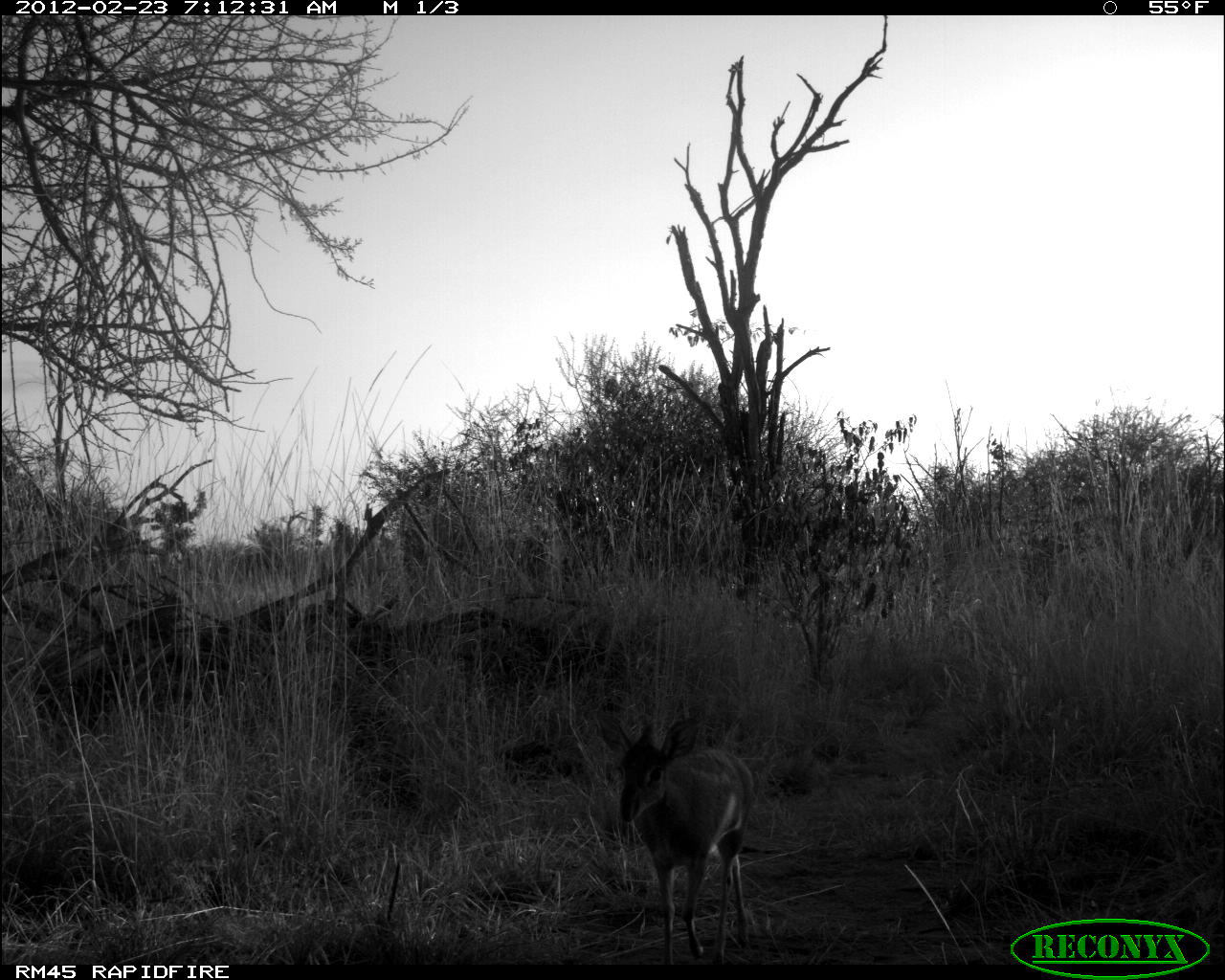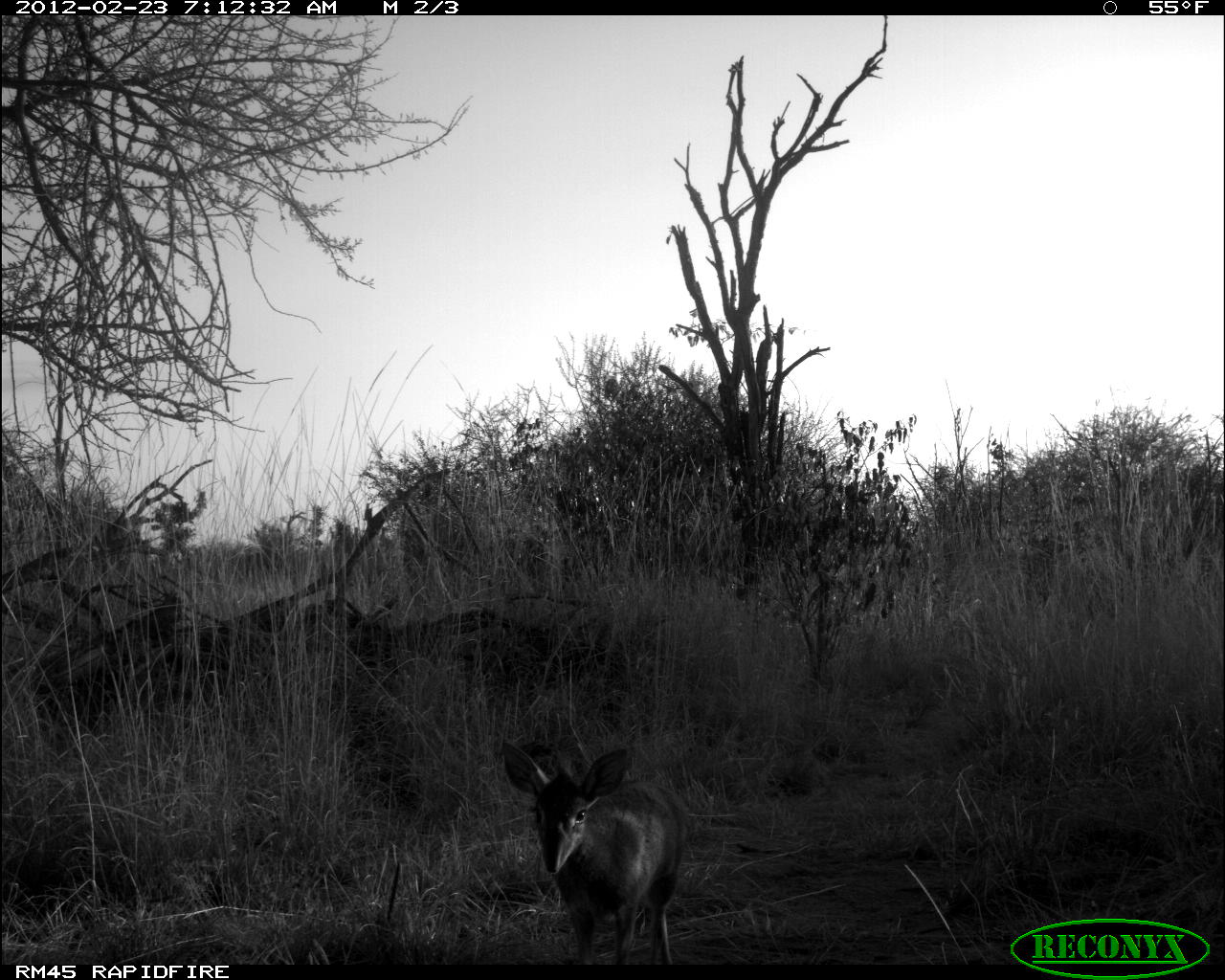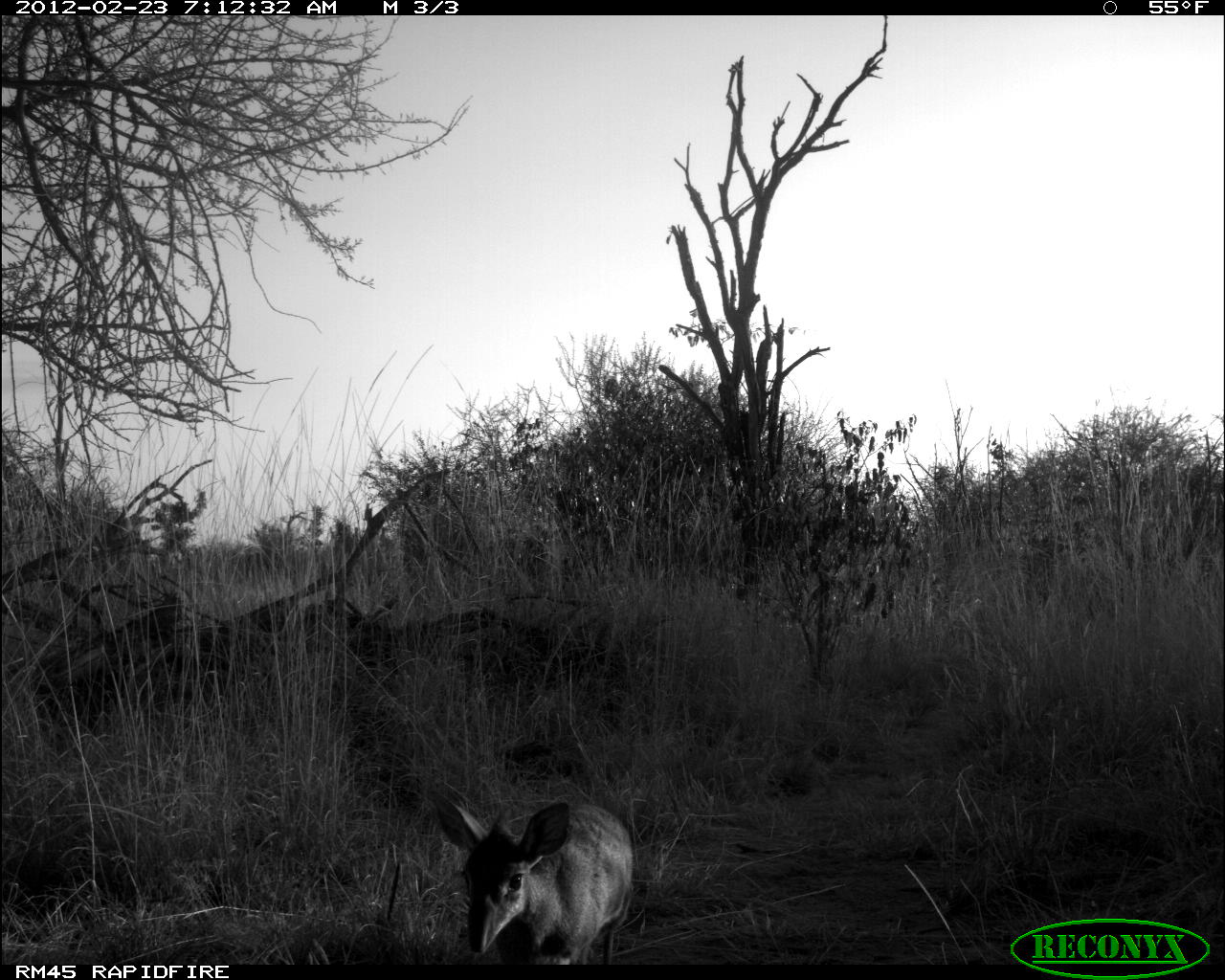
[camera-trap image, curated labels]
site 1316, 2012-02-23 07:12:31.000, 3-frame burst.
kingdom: Animalia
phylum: Chordata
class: Mammalia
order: Artiodactyla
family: Bovidae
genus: Madoqua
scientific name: Madoqua guentheri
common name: günther's dik-dik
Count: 1.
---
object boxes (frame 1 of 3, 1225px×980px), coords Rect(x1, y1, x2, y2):
madoqua guentheri: Rect(590, 711, 752, 962)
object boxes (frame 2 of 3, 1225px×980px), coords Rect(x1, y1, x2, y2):
madoqua guentheri: Rect(501, 740, 690, 965)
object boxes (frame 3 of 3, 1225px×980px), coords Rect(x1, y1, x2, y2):
madoqua guentheri: Rect(429, 787, 636, 964)